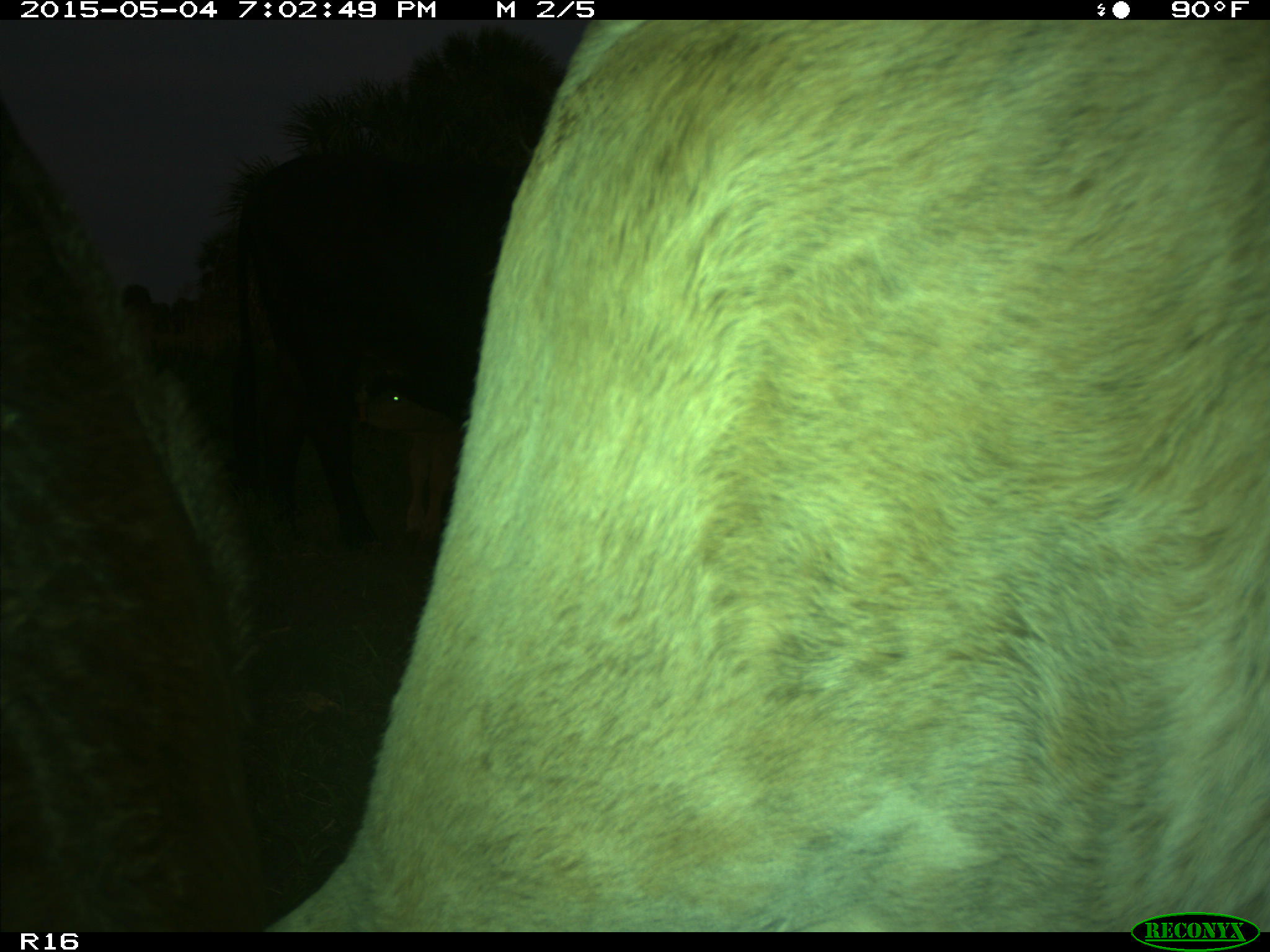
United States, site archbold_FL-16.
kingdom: Animalia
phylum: Chordata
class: Mammalia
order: Artiodactyla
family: Bovidae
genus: Bos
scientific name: Bos taurus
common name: domestic cow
Bos taurus (domestic cow).